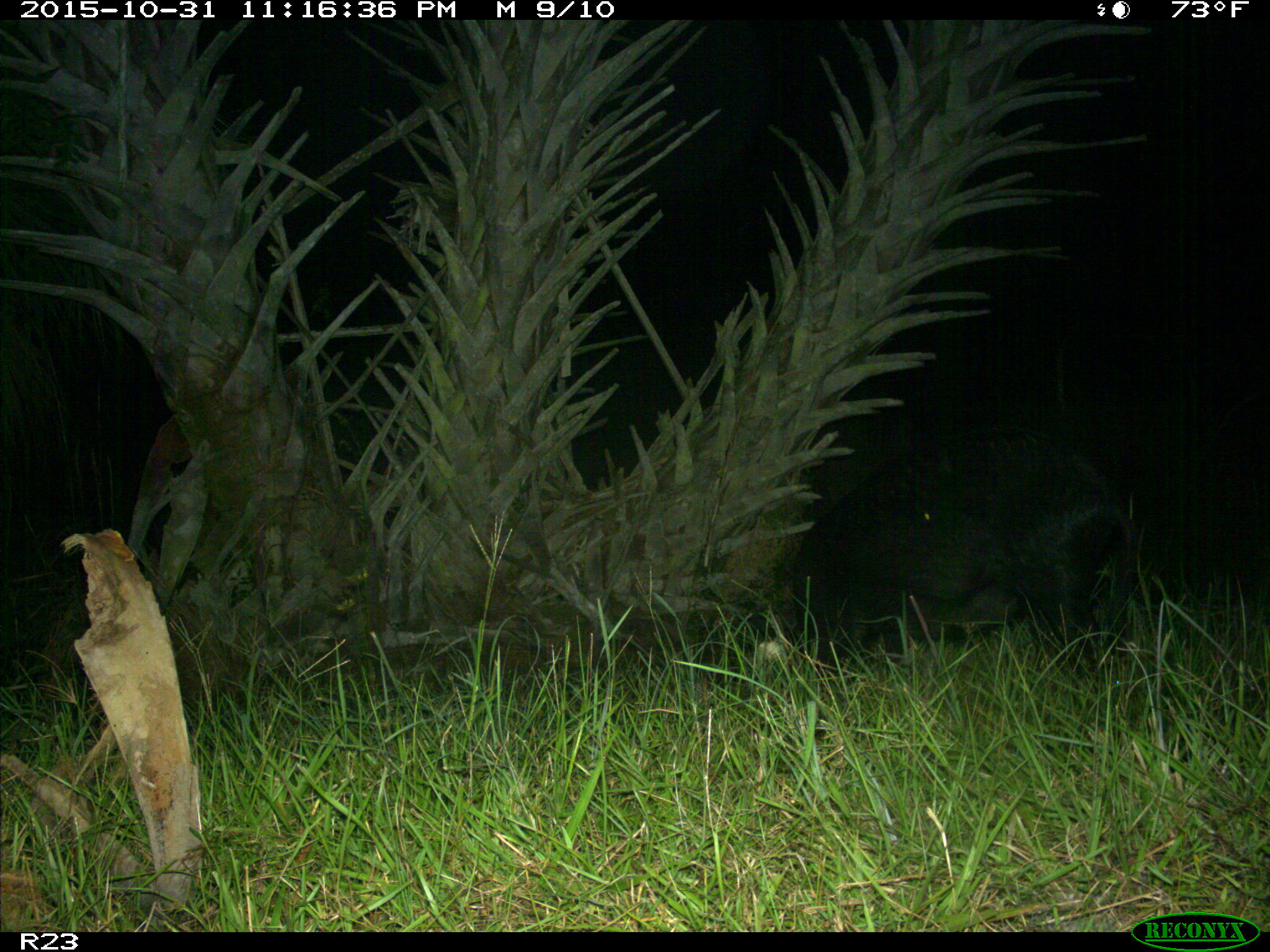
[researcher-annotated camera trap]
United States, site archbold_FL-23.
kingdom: Animalia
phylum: Chordata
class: Mammalia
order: Artiodactyla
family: Suidae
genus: Sus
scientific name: Sus scrofa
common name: wild boar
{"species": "Sus scrofa (wild boar)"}